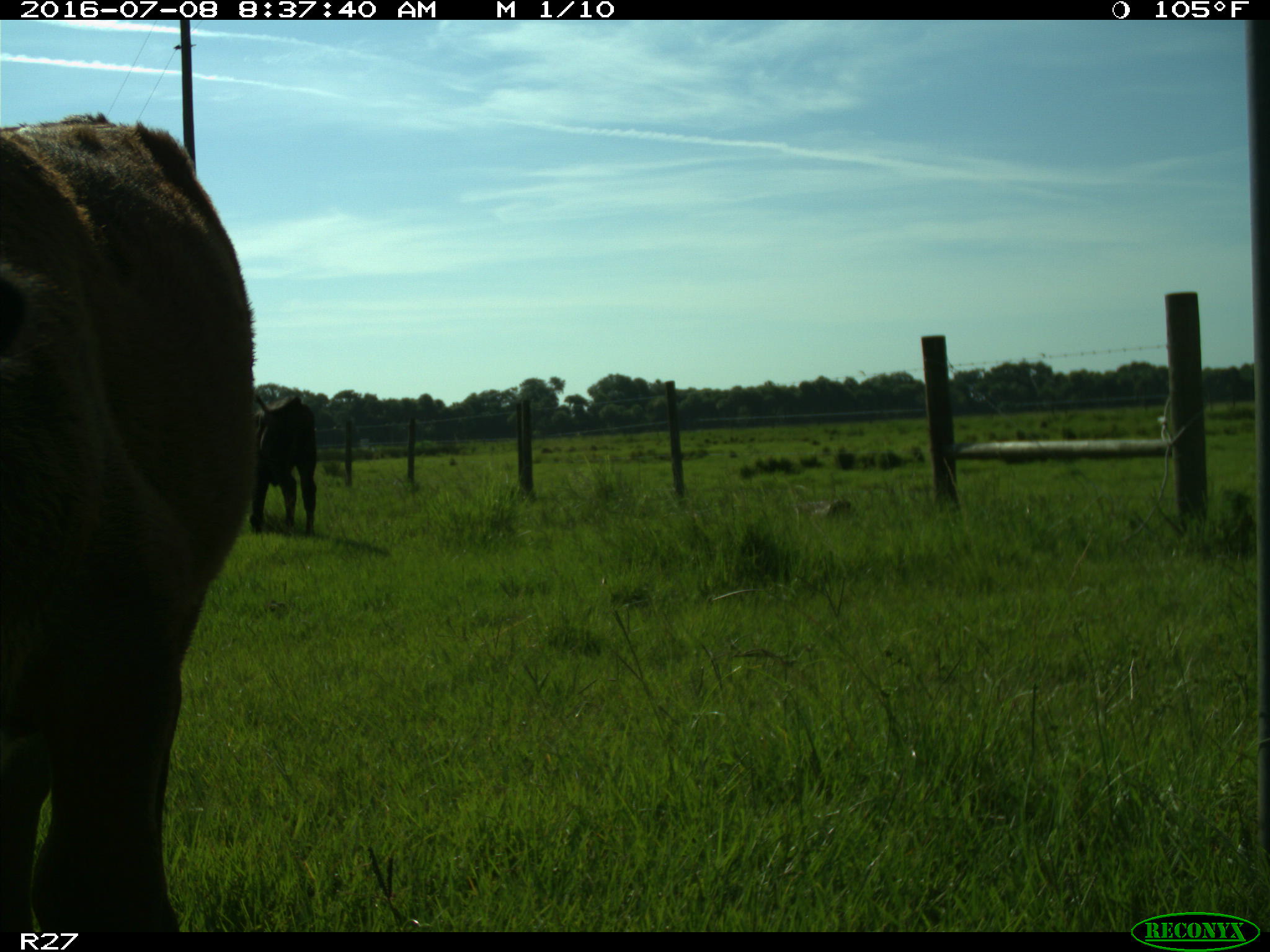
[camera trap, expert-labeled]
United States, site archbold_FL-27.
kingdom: Animalia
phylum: Chordata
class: Mammalia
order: Artiodactyla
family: Bovidae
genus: Bos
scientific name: Bos taurus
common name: domestic cow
Bos taurus (domestic cow).